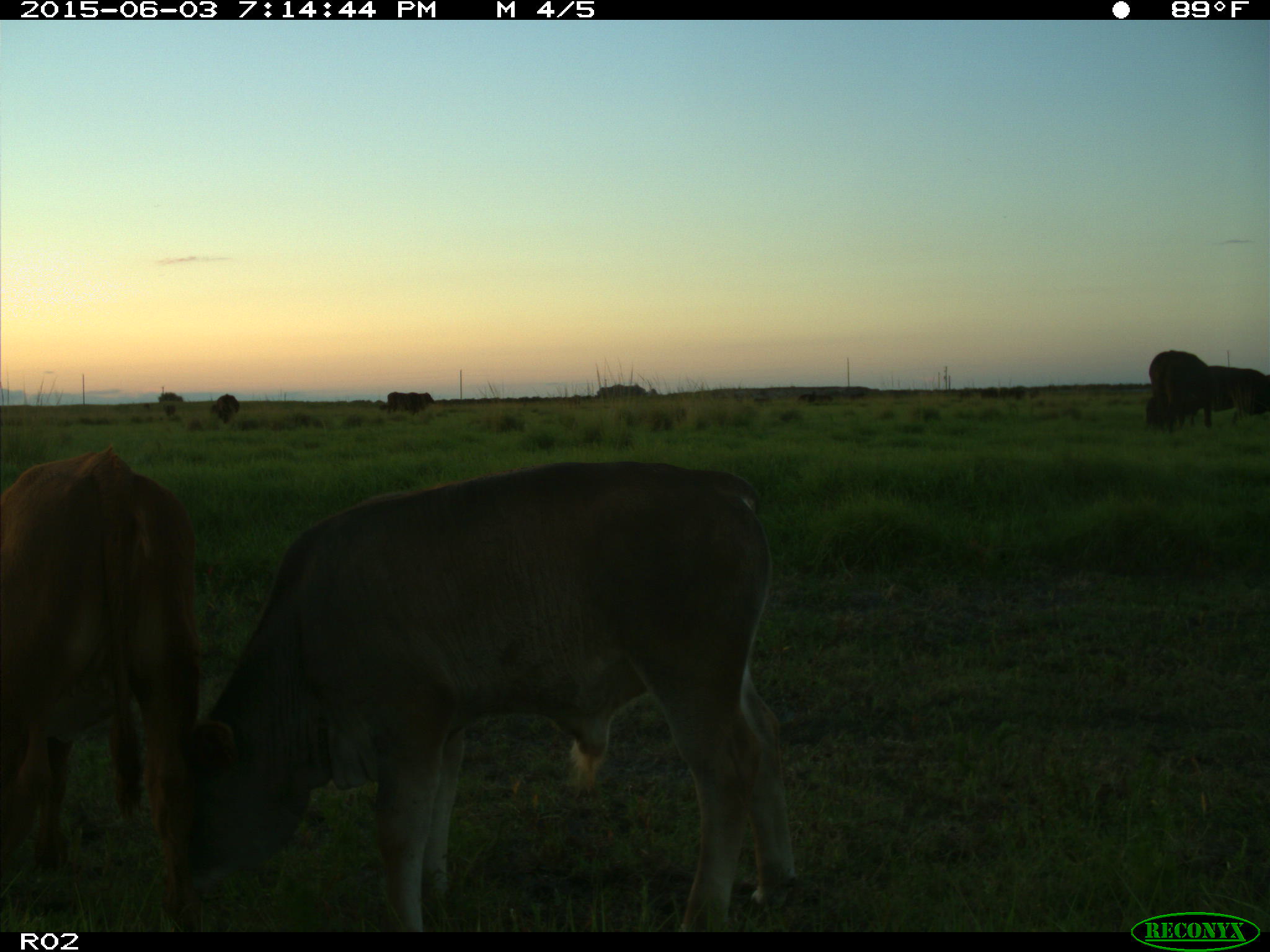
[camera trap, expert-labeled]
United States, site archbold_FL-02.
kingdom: Animalia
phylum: Chordata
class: Mammalia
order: Artiodactyla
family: Bovidae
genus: Bos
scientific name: Bos taurus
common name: domestic cow